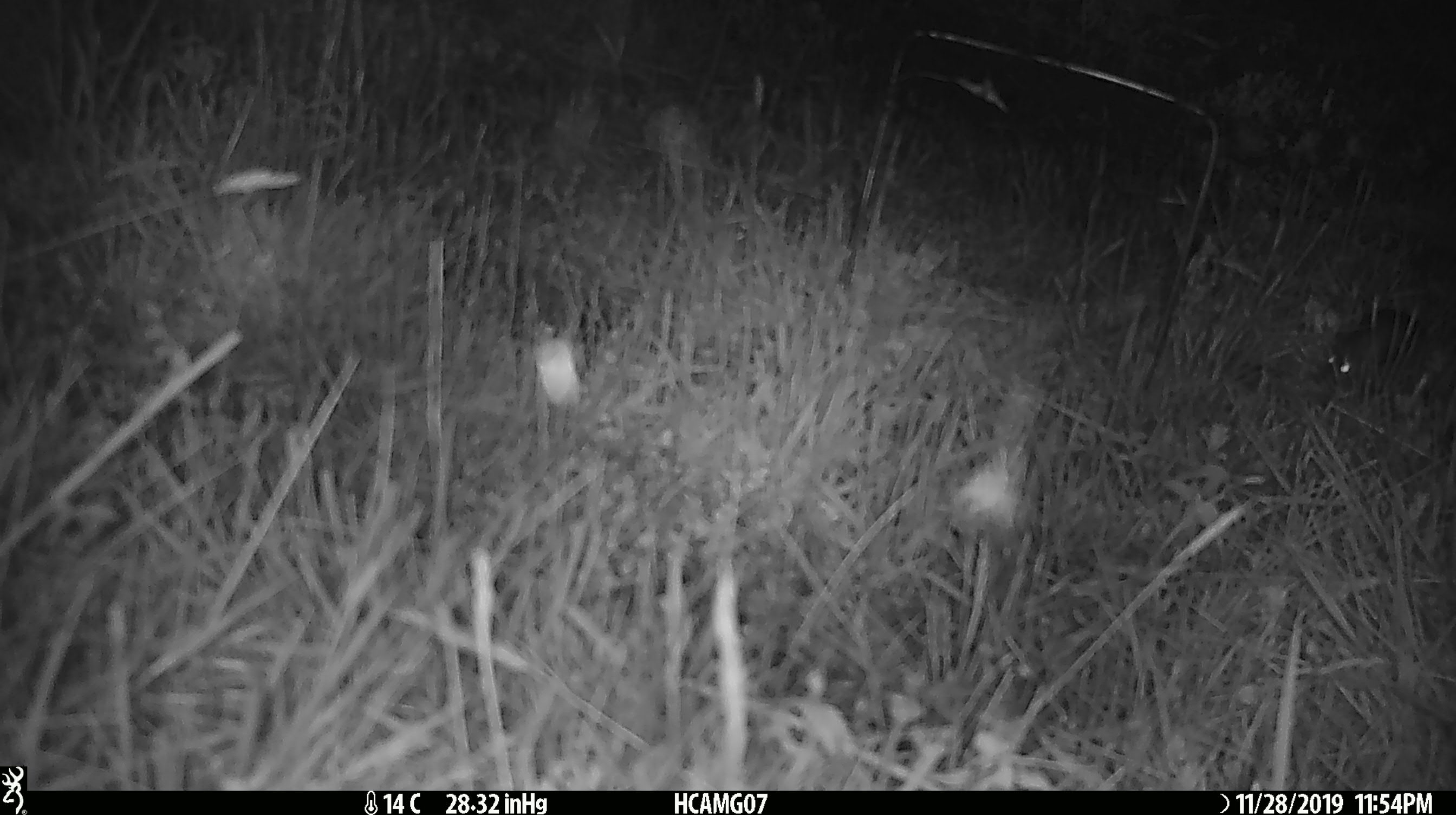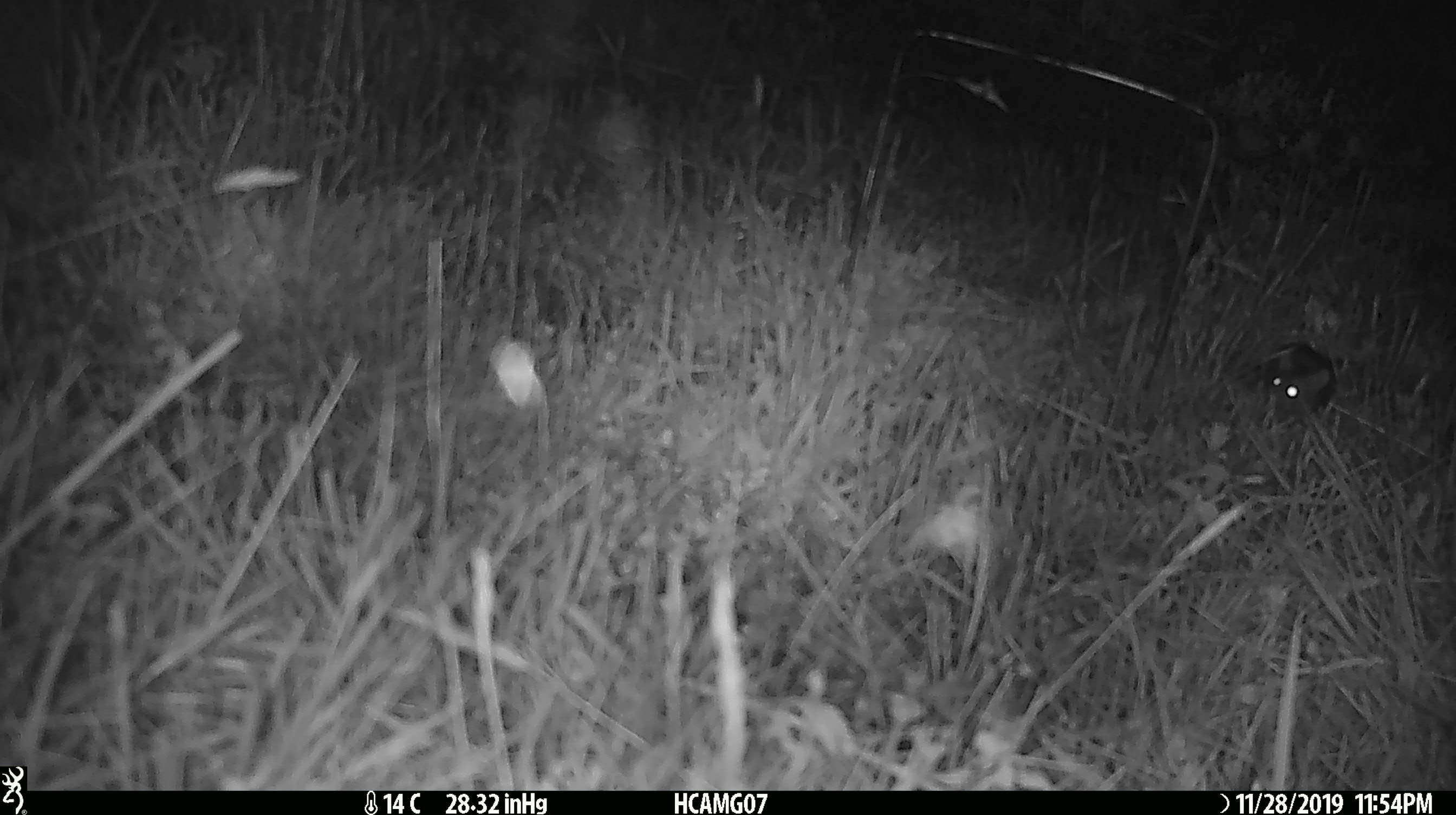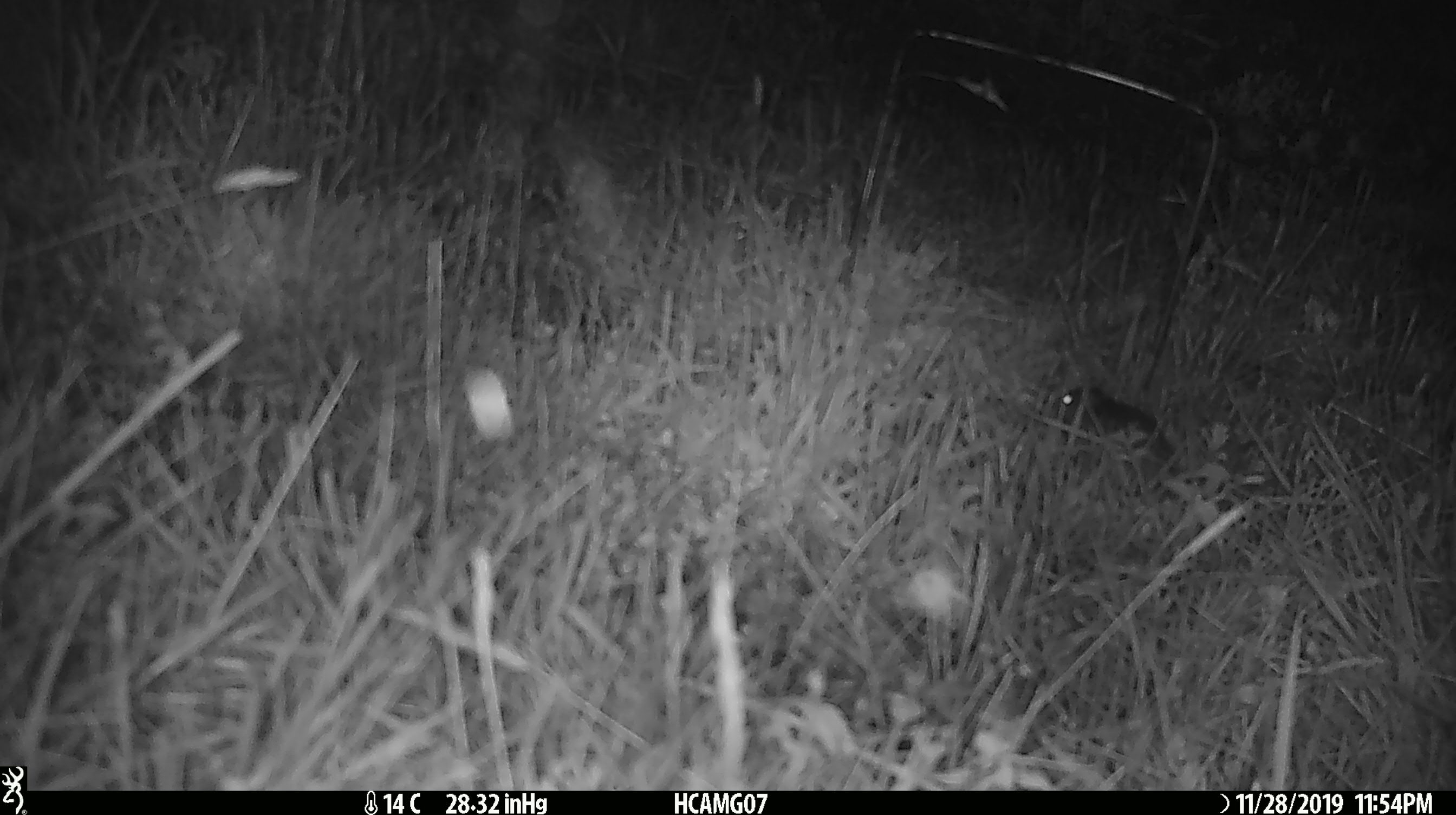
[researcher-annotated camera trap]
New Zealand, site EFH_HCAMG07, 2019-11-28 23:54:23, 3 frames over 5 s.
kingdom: Animalia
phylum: Chordata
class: Mammalia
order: Rodentia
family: Muridae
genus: Mus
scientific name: Mus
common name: mouse